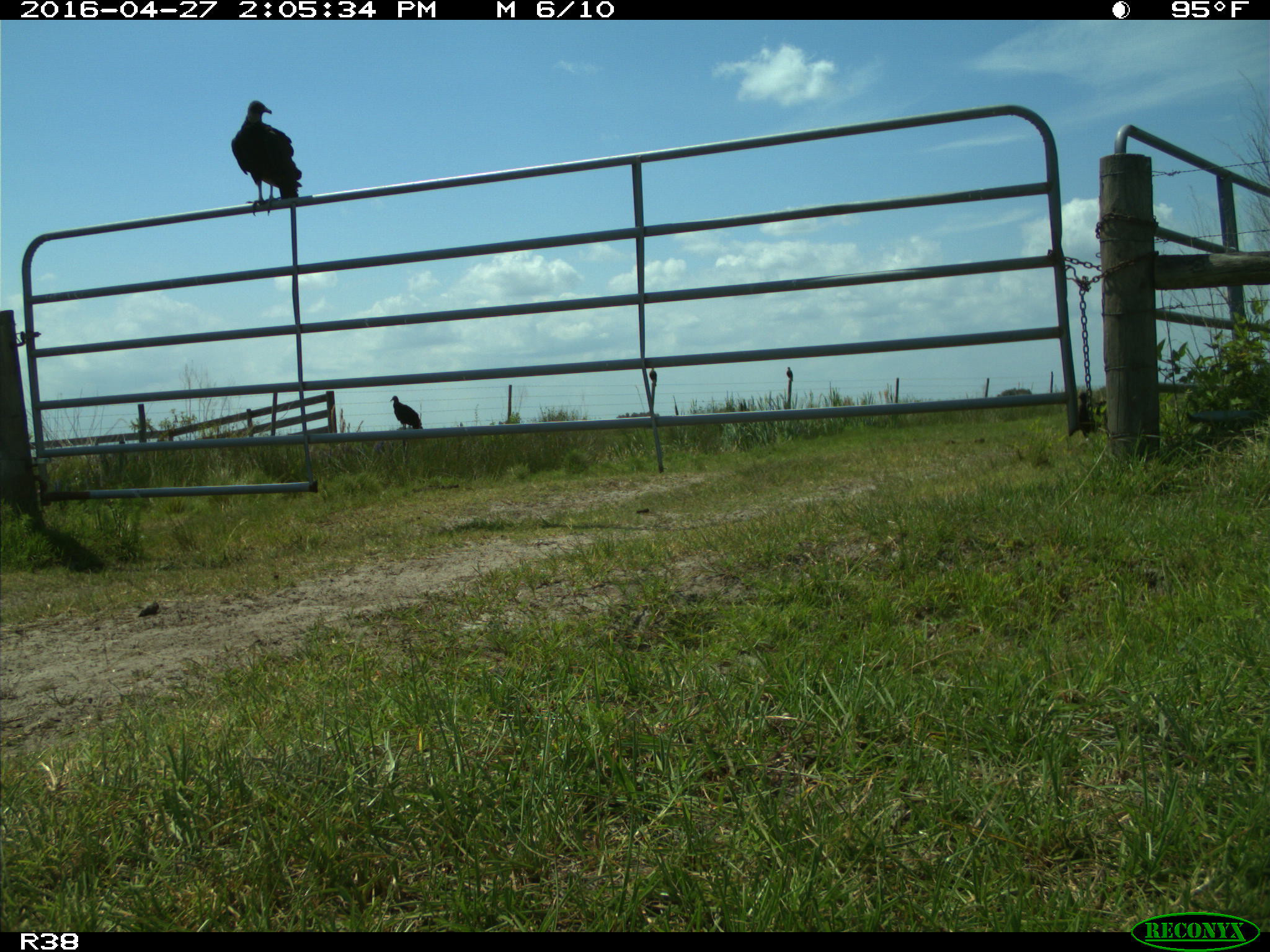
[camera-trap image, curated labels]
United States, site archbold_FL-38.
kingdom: Animalia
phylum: Chordata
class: Aves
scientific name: Aves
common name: birds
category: unidentified bird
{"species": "unidentified bird (birds) (Aves)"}